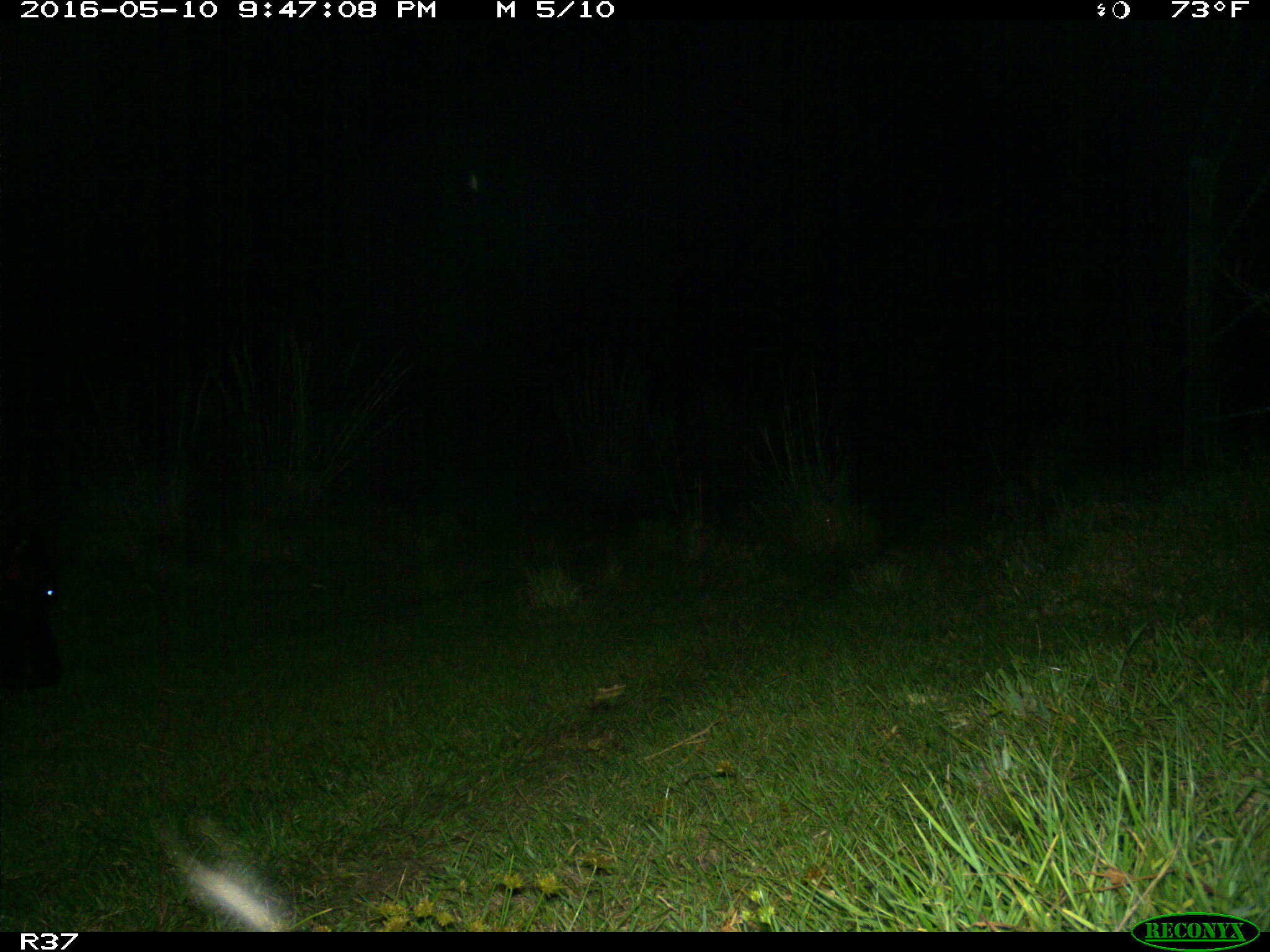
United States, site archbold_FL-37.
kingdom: Animalia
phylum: Chordata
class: Mammalia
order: Artiodactyla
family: Bovidae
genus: Bos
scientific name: Bos taurus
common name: domestic cow